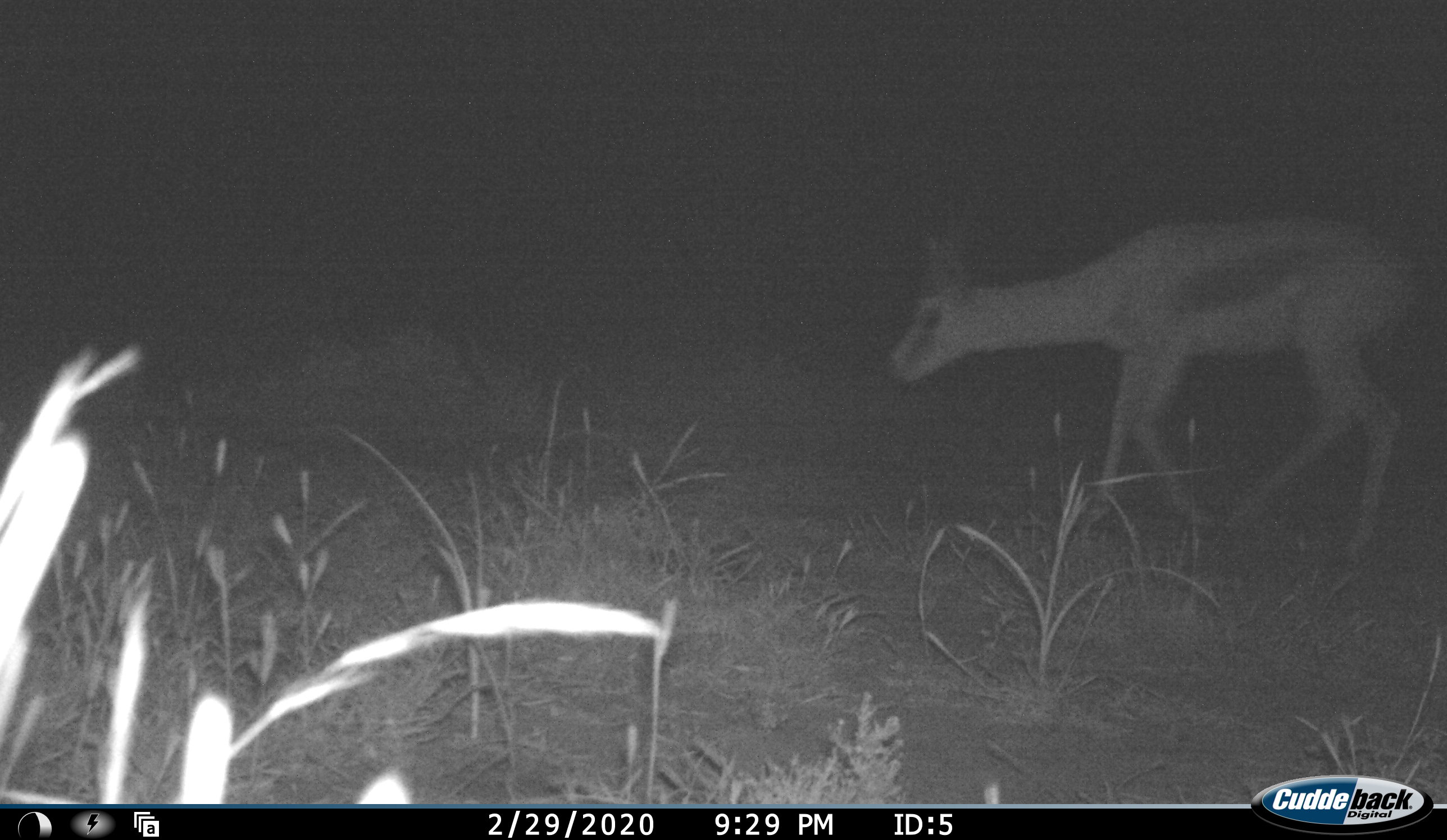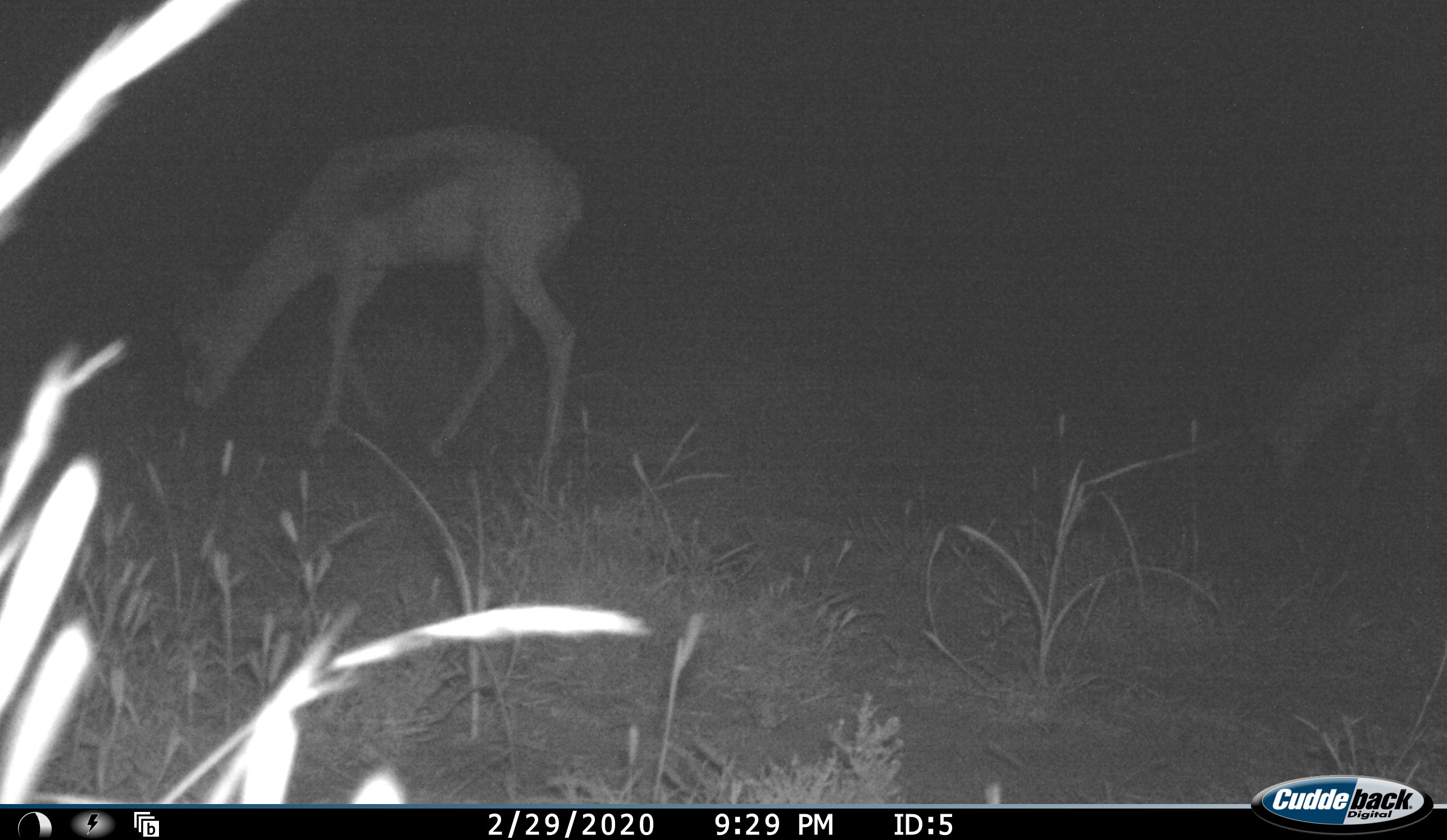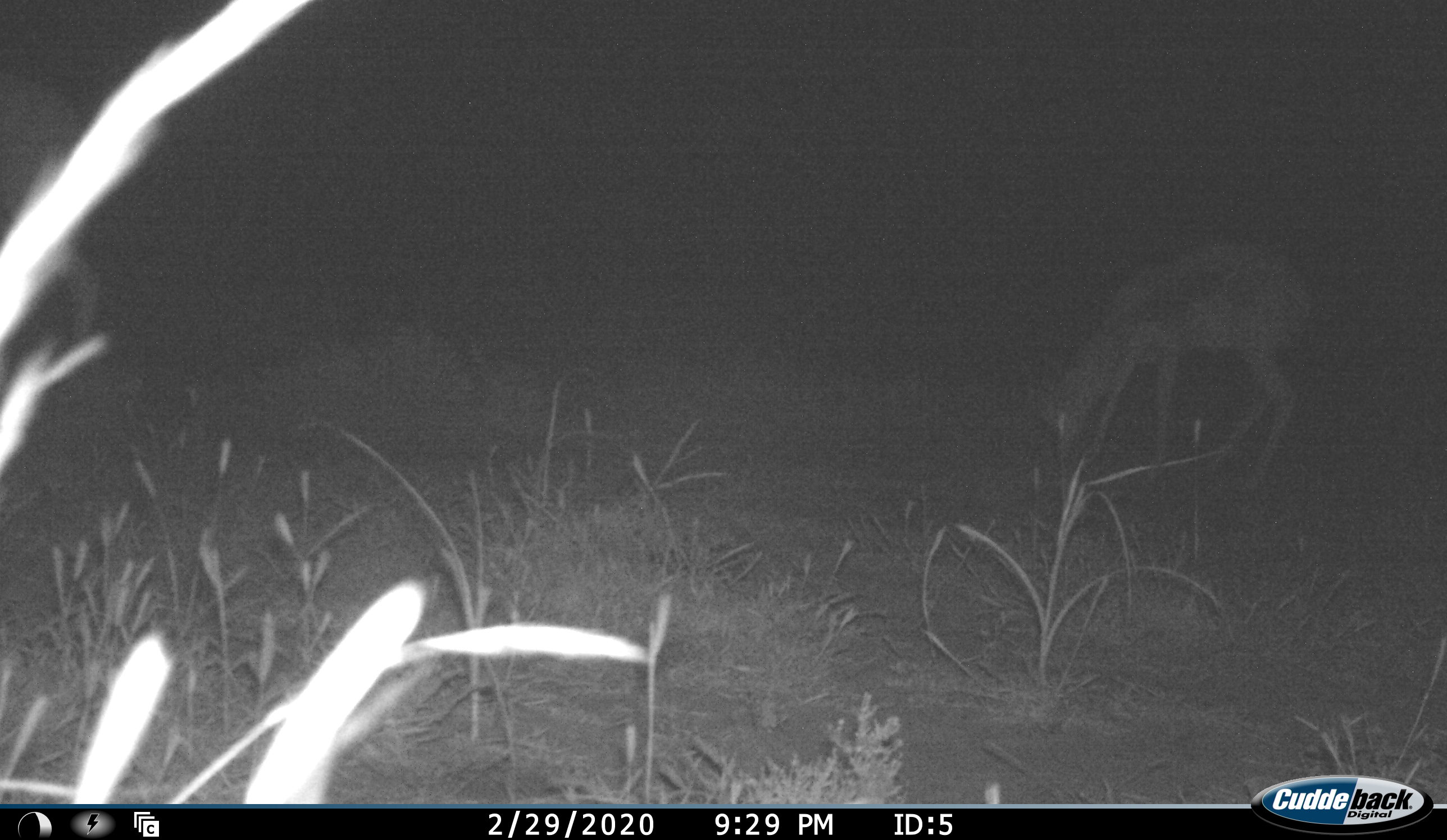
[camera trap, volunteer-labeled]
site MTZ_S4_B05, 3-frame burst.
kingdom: Animalia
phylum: Chordata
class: Mammalia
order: Artiodactyla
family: Bovidae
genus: Antidorcas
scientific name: Antidorcas marsupialis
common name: springbok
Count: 2.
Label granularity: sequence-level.